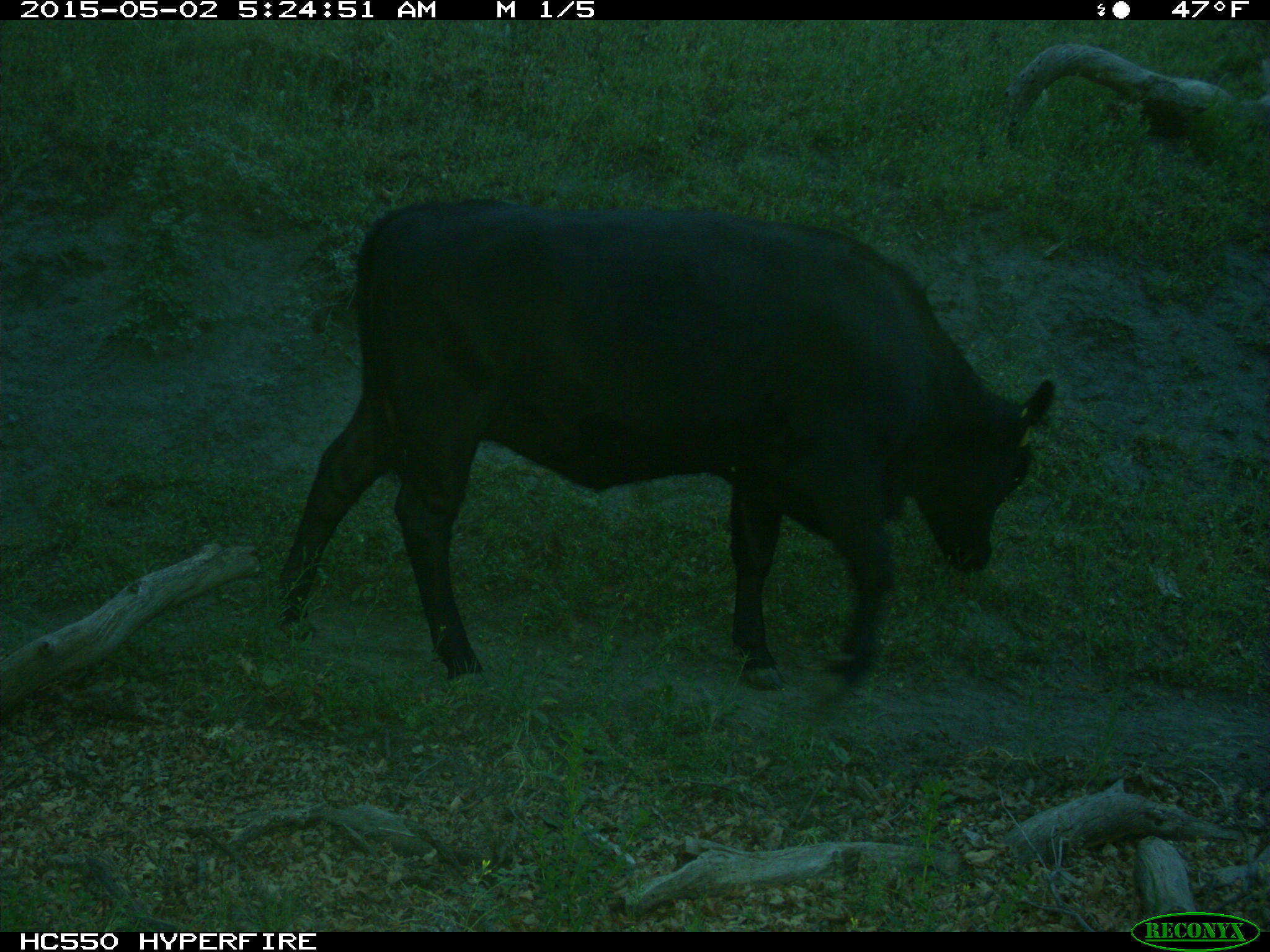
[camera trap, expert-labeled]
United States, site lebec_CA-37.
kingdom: Animalia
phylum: Chordata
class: Mammalia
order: Artiodactyla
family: Bovidae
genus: Bos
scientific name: Bos taurus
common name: domestic cow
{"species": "Bos taurus (domestic cow)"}